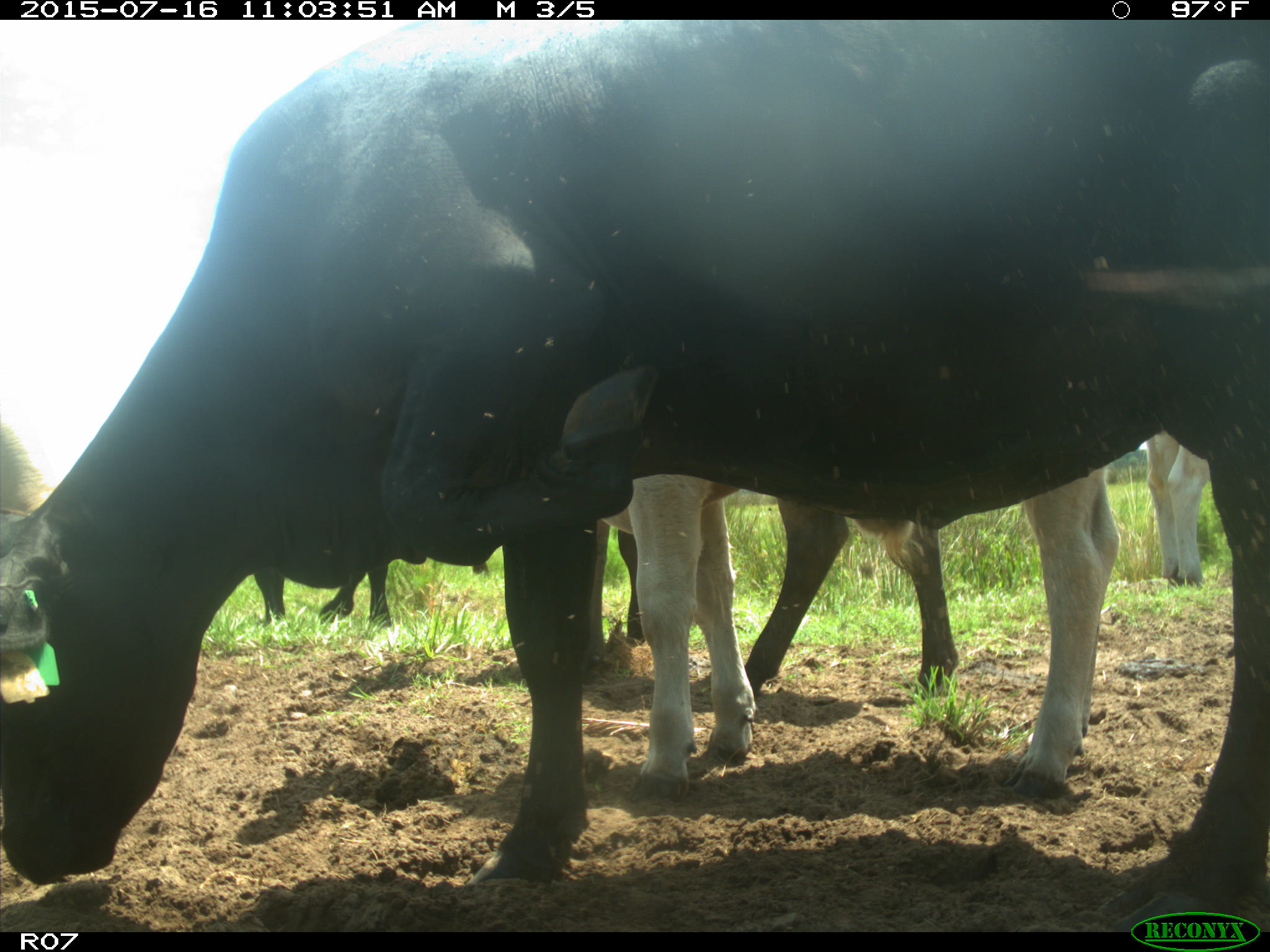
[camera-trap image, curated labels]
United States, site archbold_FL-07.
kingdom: Animalia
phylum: Chordata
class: Mammalia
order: Artiodactyla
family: Bovidae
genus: Bos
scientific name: Bos taurus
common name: domestic cow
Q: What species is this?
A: Bos taurus (domestic cow).